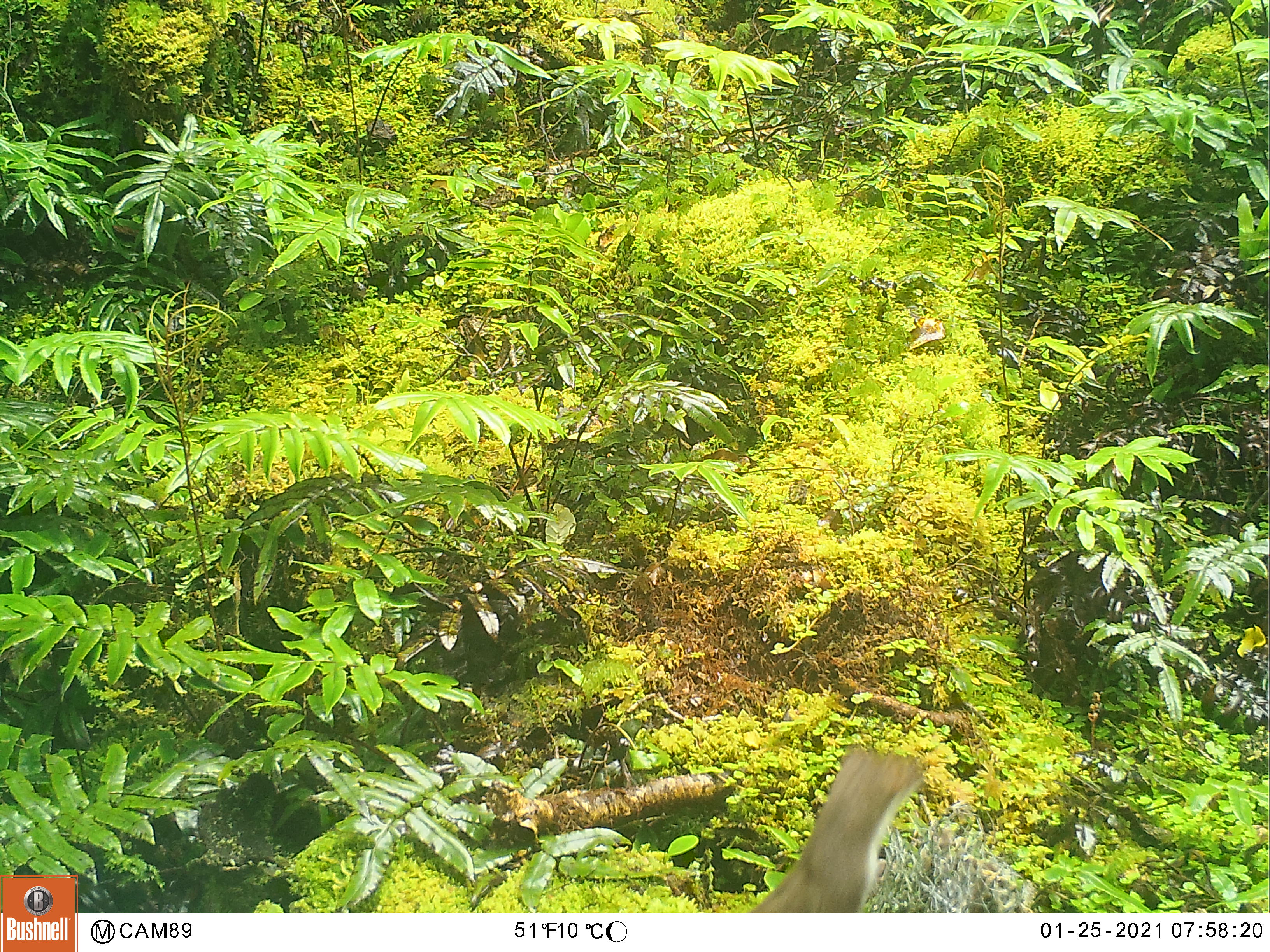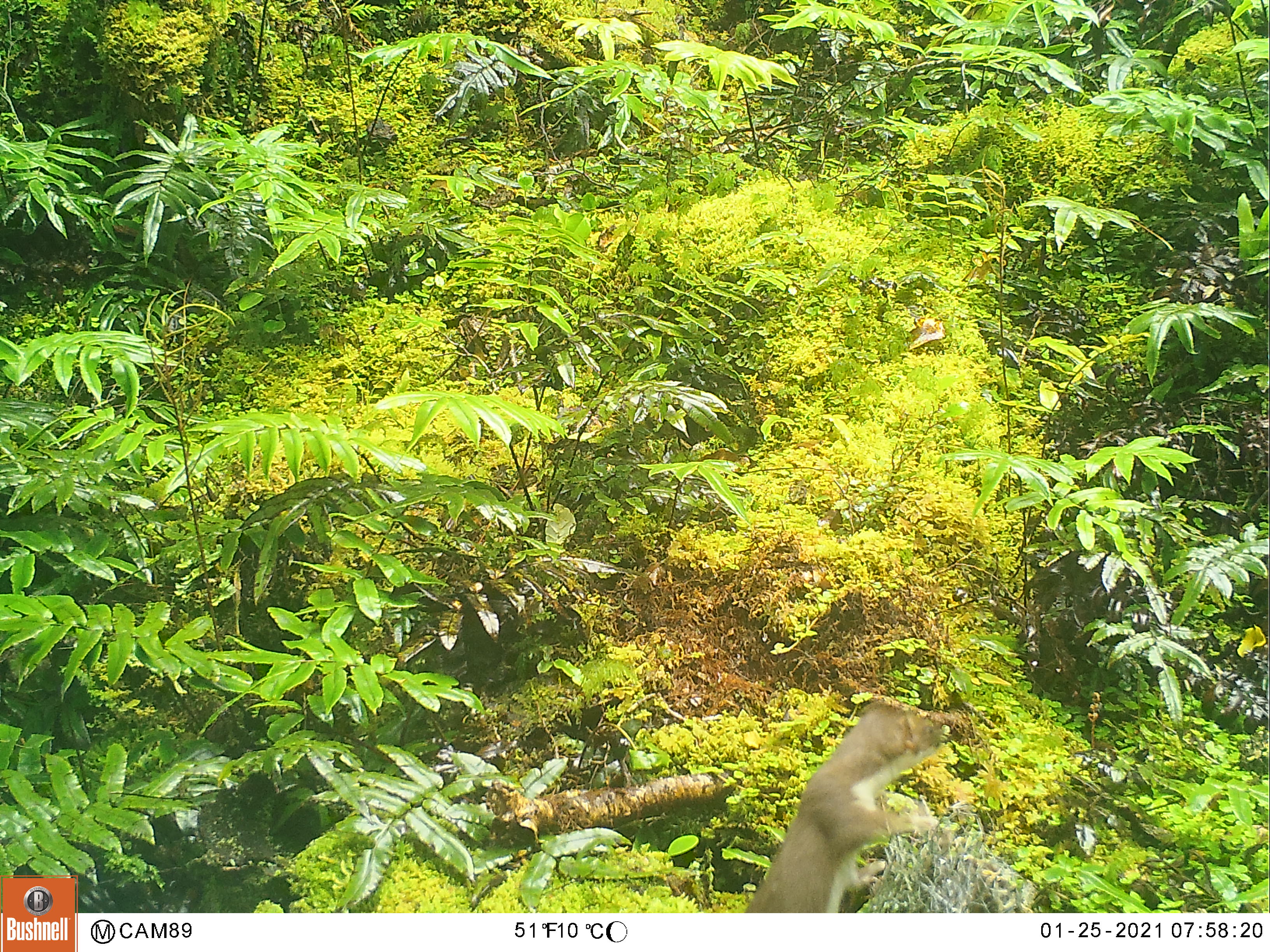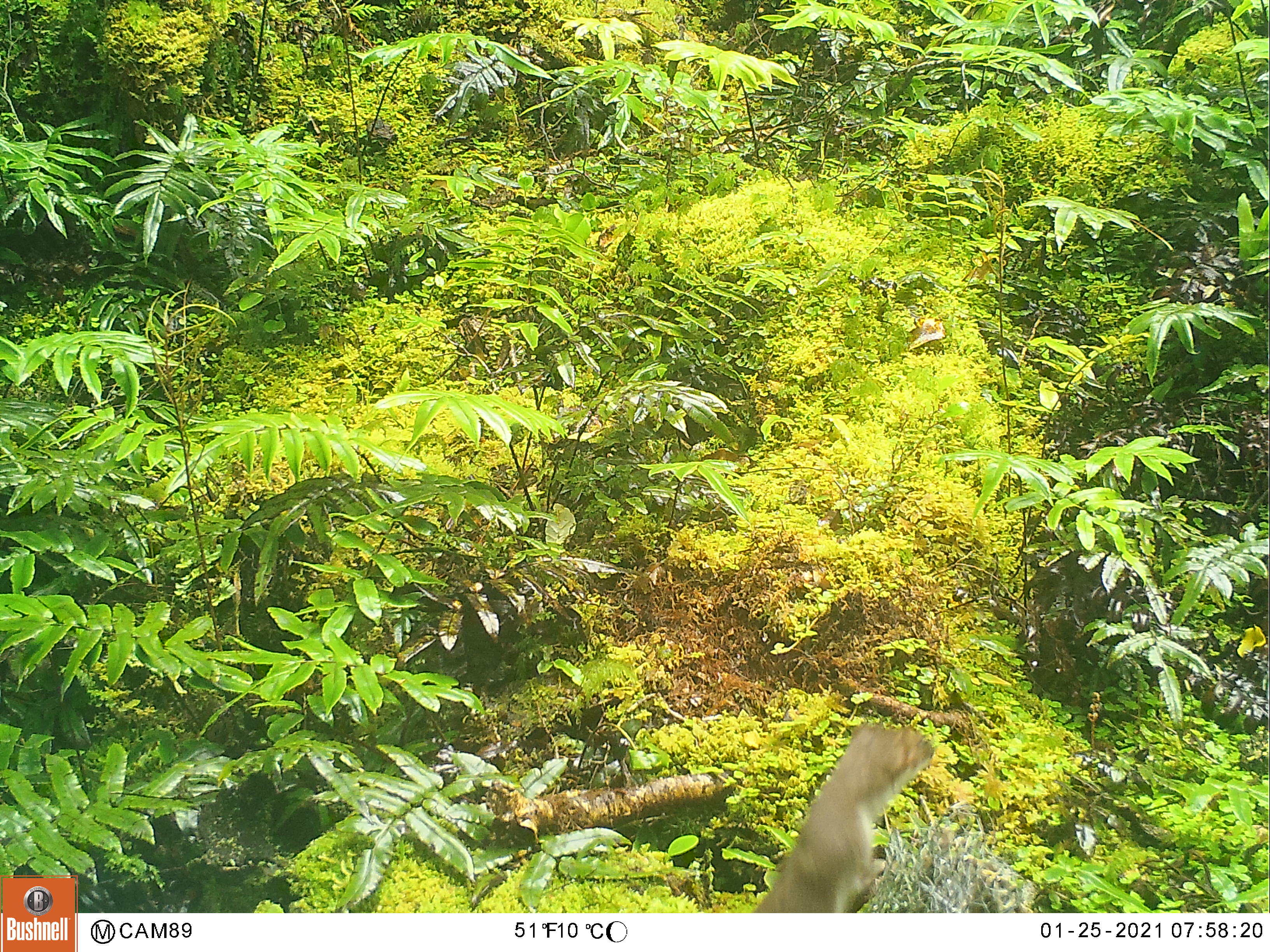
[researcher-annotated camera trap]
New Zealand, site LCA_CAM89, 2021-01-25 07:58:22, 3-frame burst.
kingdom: Animalia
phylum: Chordata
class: Mammalia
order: Carnivora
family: Mustelidae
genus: Mustela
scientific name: Mustela erminea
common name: stoat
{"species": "stoat (Mustela erminea)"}